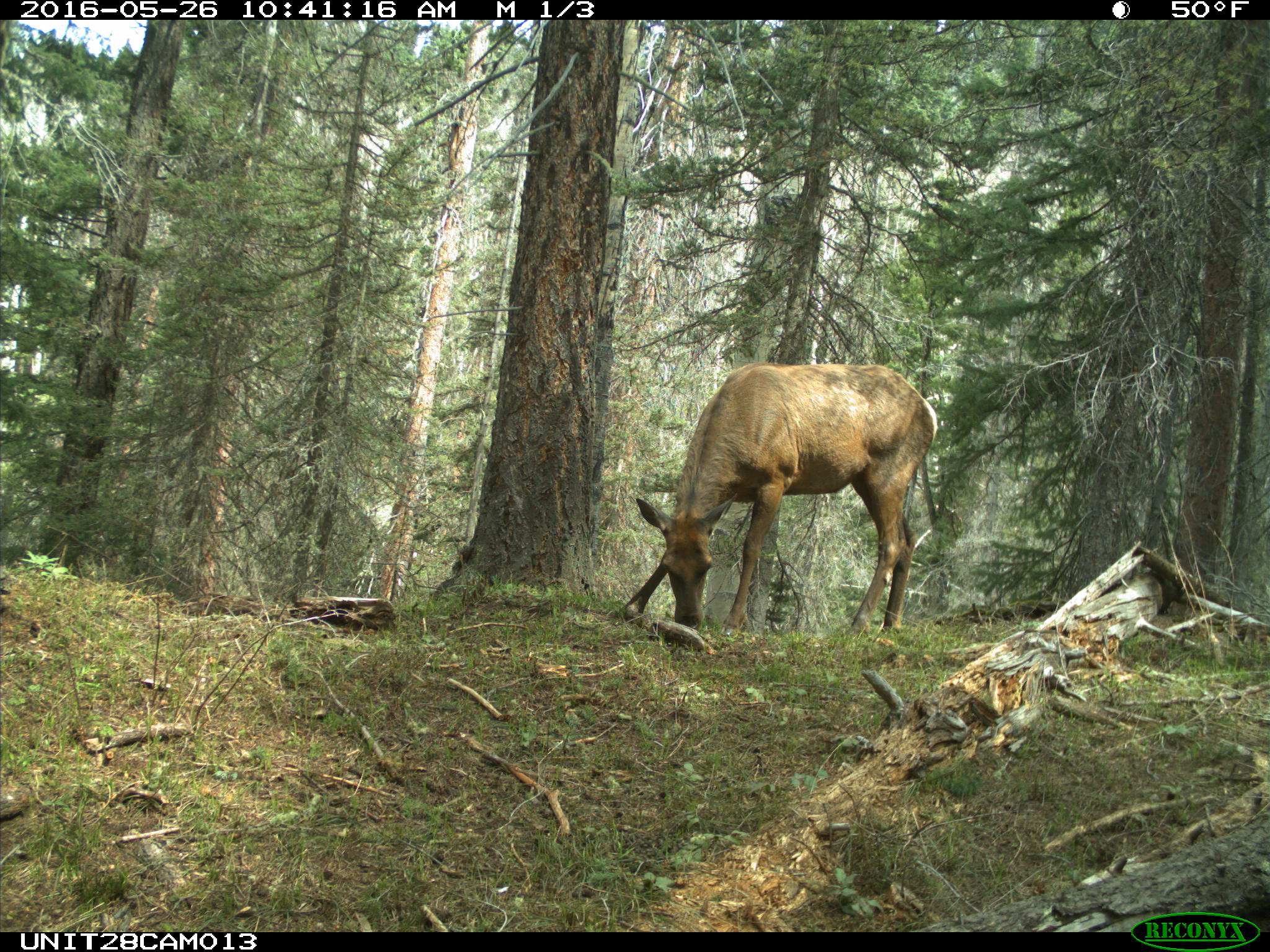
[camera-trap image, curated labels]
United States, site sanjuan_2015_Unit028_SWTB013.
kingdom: Animalia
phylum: Chordata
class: Mammalia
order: Artiodactyla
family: Cervidae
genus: Cervus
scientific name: Cervus elaphus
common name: red deer